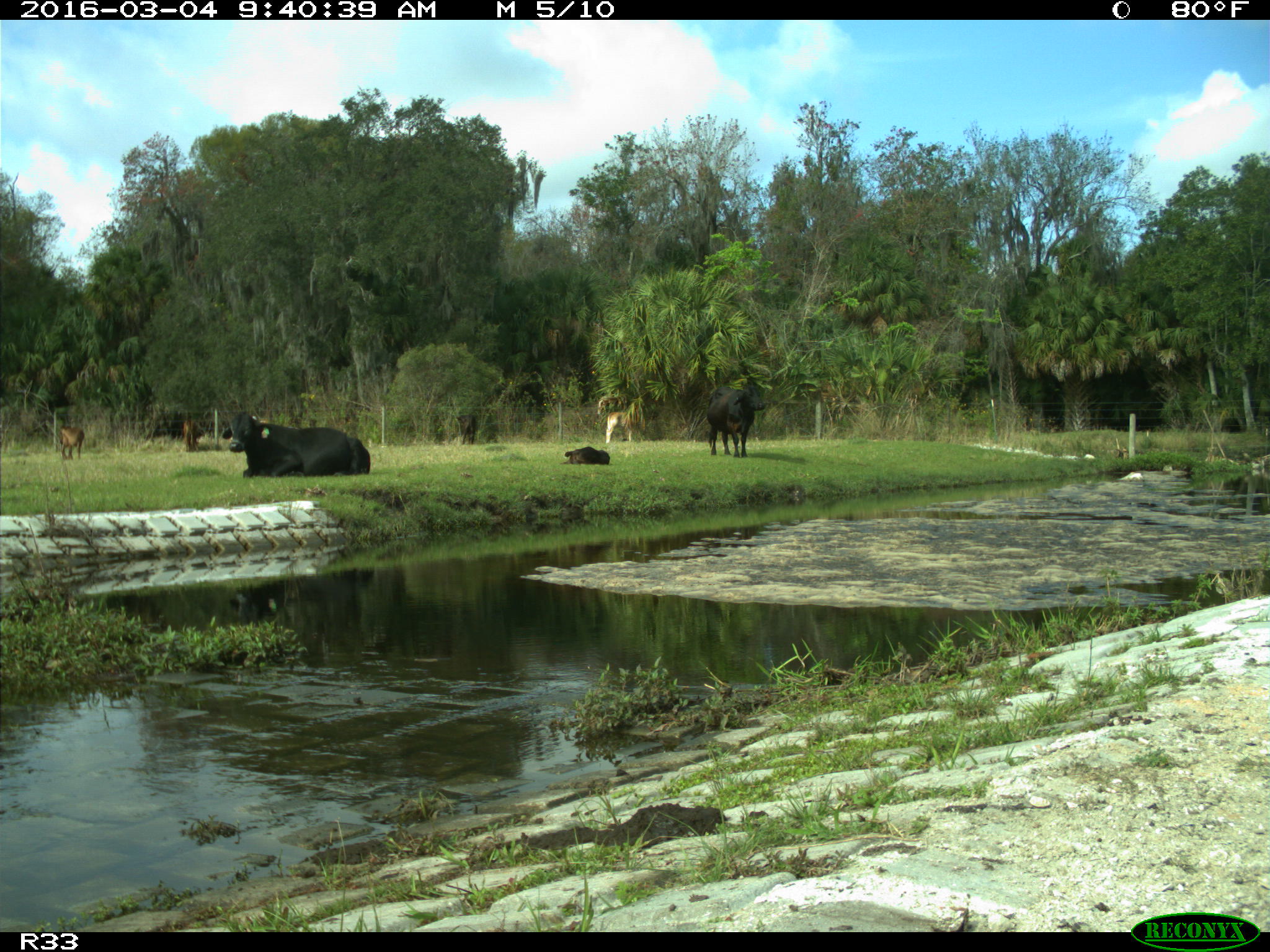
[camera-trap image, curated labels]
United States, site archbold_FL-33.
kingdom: Animalia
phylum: Chordata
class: Mammalia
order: Artiodactyla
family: Bovidae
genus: Bos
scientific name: Bos taurus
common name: domestic cow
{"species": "Bos taurus (domestic cow)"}